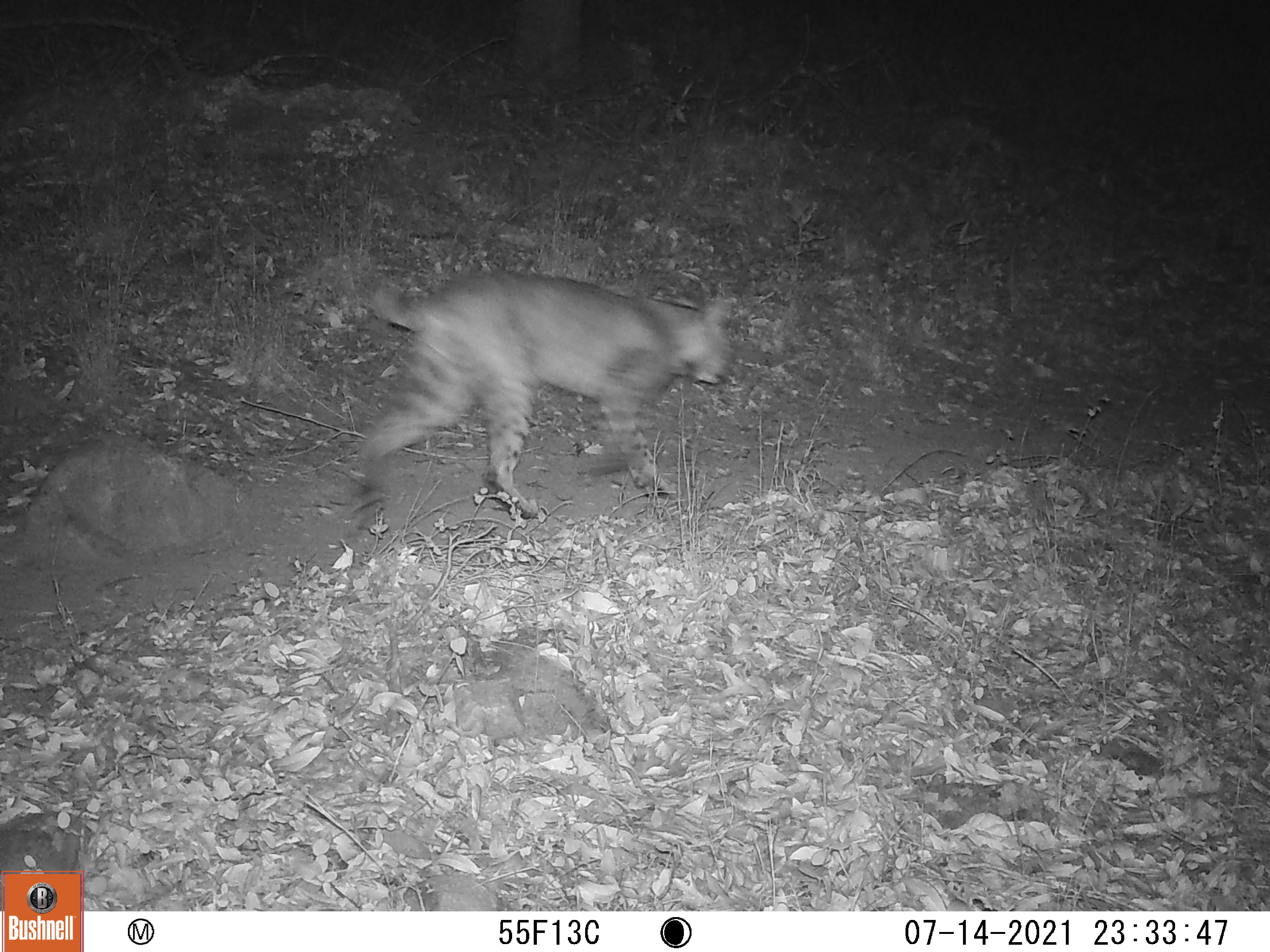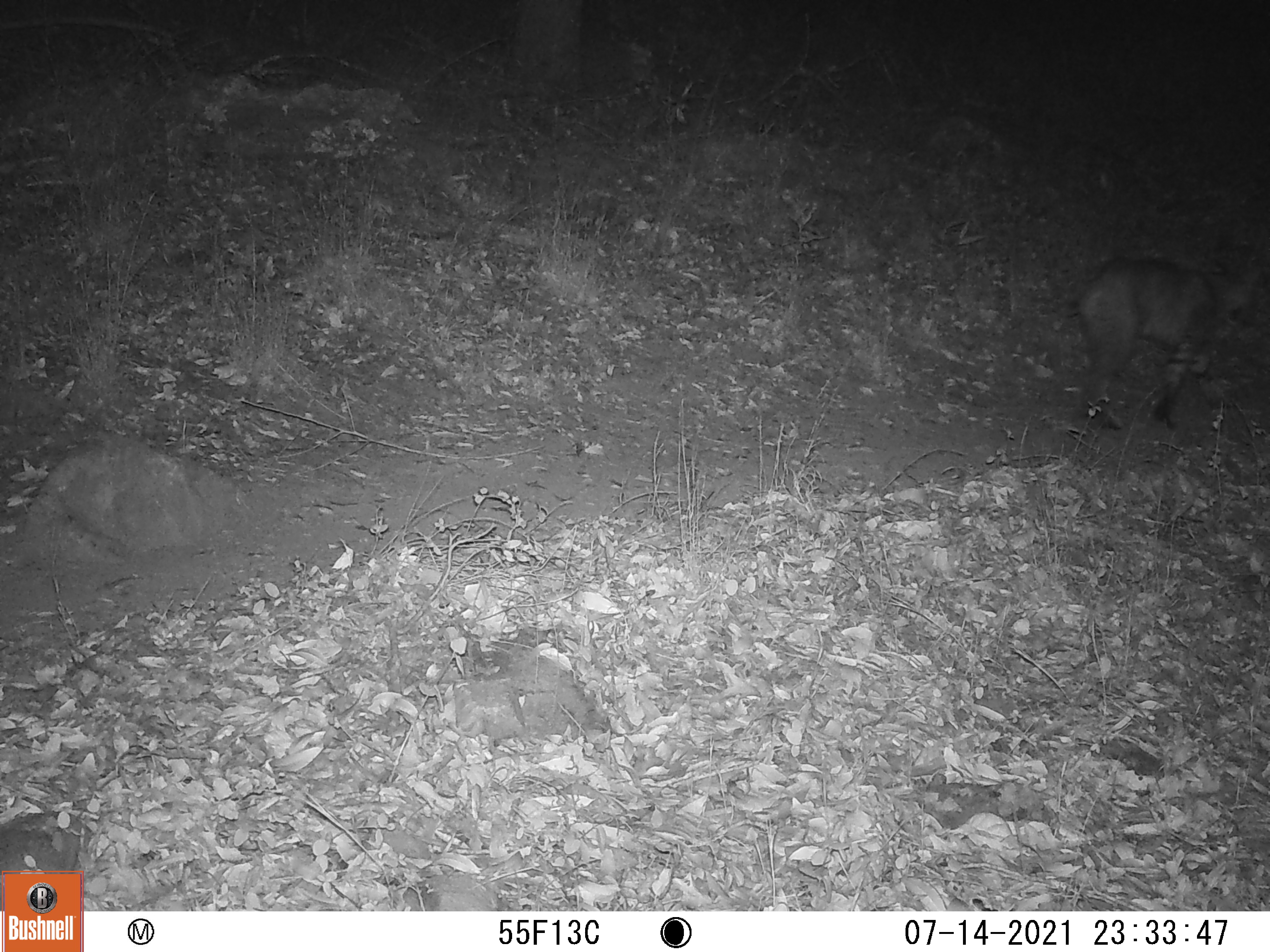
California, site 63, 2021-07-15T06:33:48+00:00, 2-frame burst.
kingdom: Animalia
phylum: Chordata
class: Mammalia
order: Carnivora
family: Felidae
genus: Lynx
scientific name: Lynx rufus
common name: bobcat